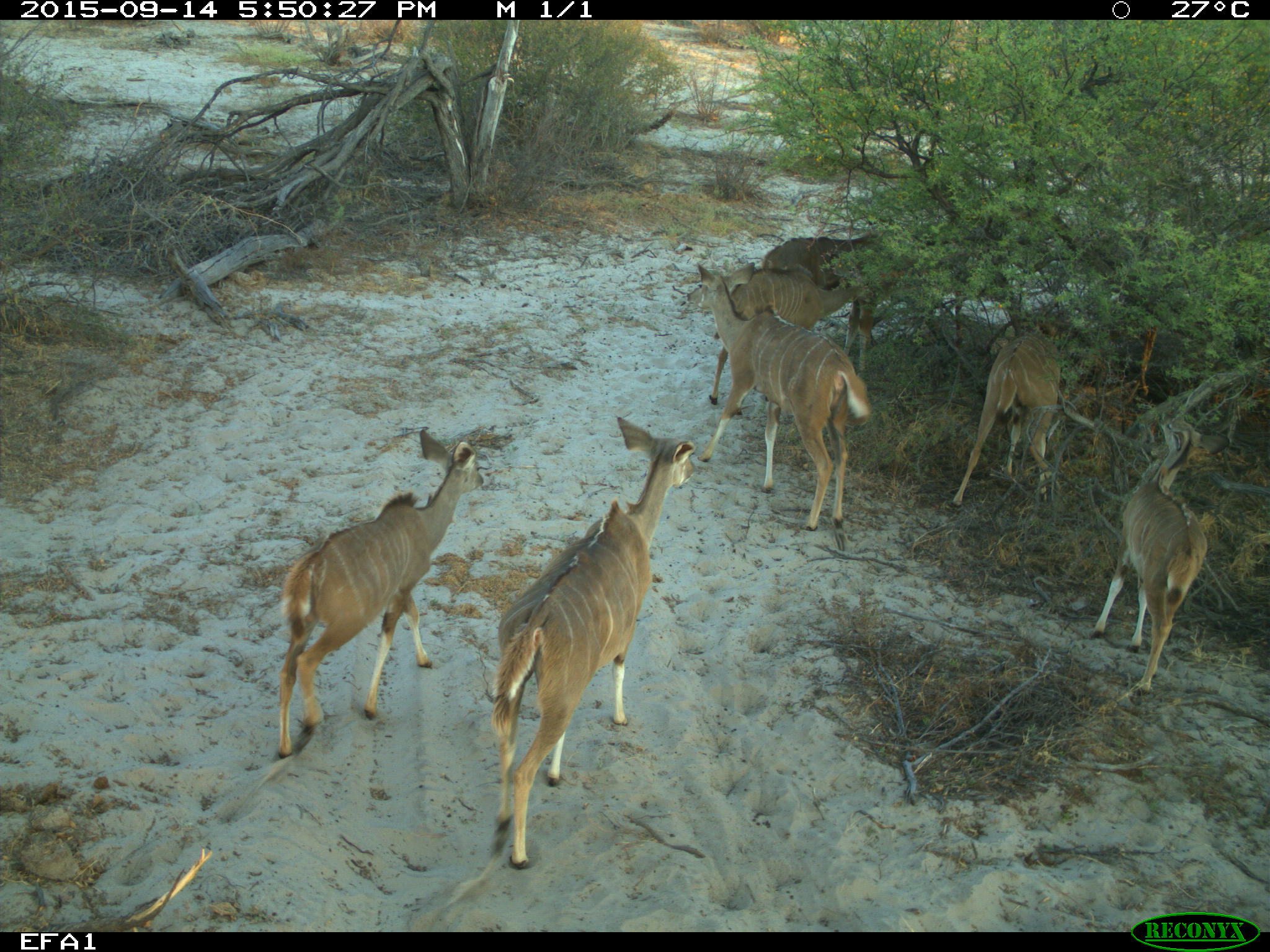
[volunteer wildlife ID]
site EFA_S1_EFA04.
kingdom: Animalia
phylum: Chordata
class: Mammalia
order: Artiodactyla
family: Bovidae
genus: Tragelaphus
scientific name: Tragelaphus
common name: kudu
Kudu (Tragelaphus), count 2. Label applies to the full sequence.